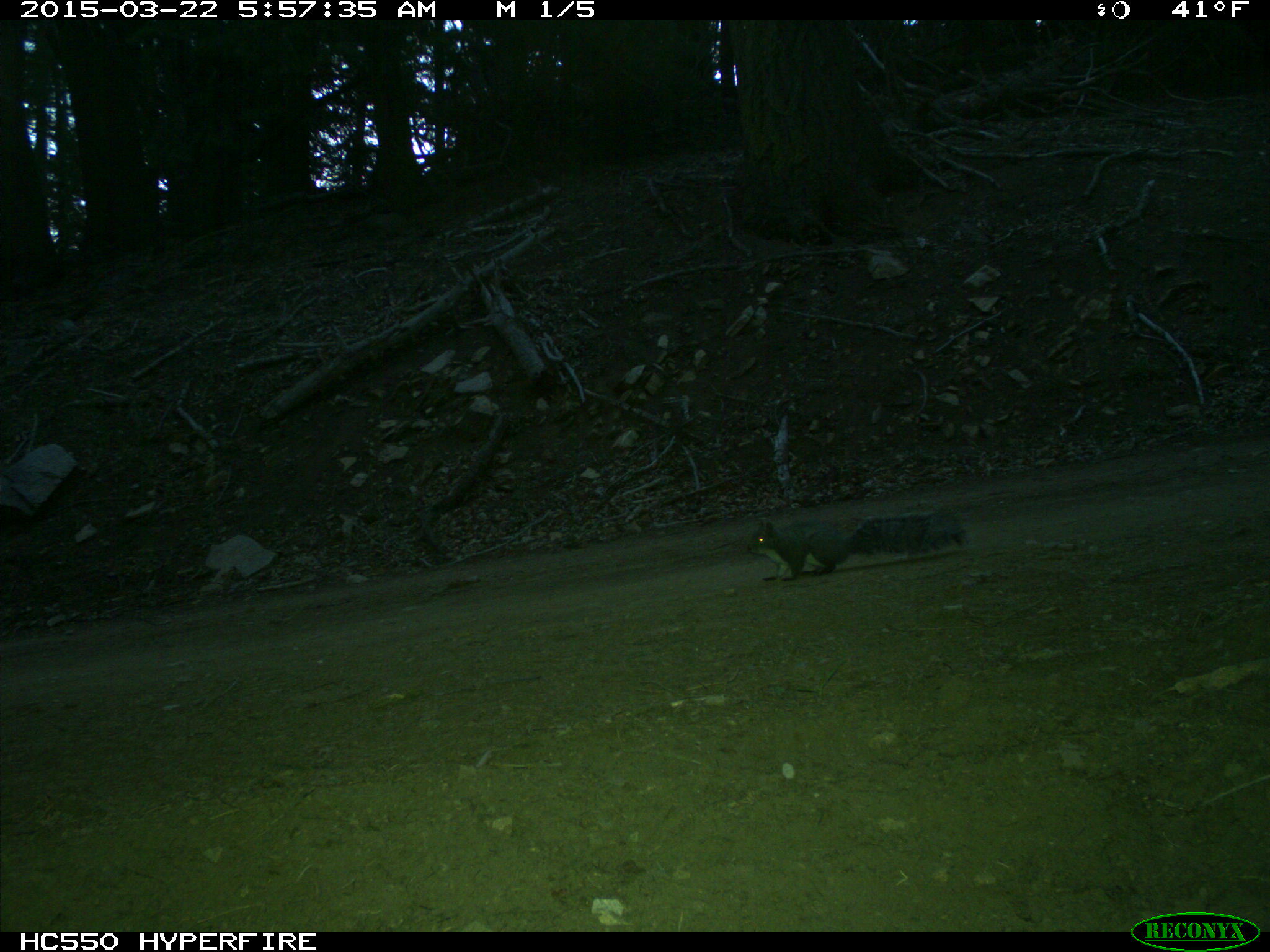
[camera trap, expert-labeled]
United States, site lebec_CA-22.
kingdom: Animalia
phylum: Chordata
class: Mammalia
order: Rodentia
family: Sciuridae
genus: Sciurus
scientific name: Sciurus carolinensis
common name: eastern gray squirrel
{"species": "Sciurus carolinensis (eastern gray squirrel)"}